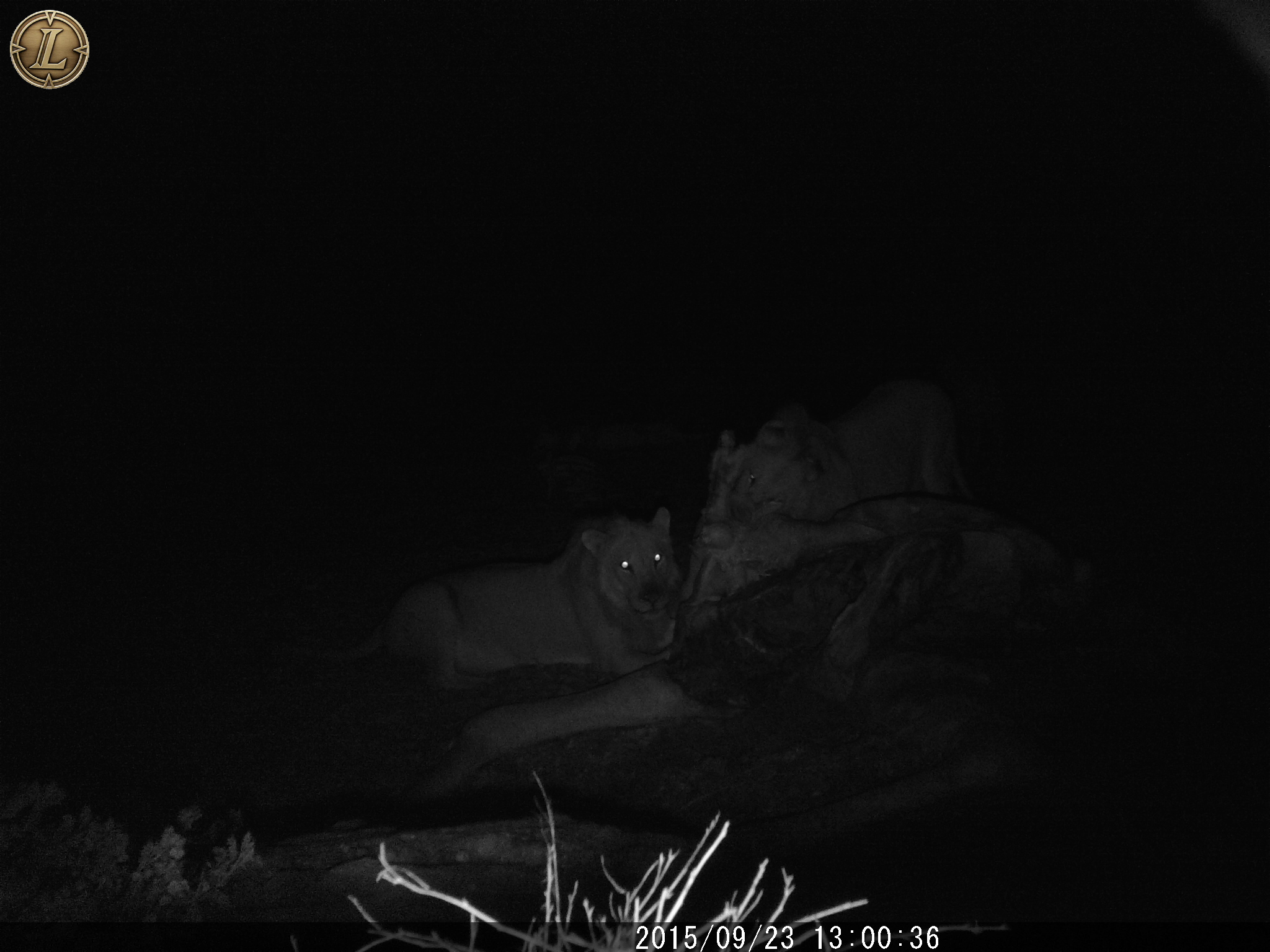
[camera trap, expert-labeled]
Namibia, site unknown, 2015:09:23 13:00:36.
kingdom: Animalia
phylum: Chordata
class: Mammalia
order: Carnivora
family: Felidae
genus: Panthera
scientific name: Panthera leo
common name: lion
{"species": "Panthera leo (lion)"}